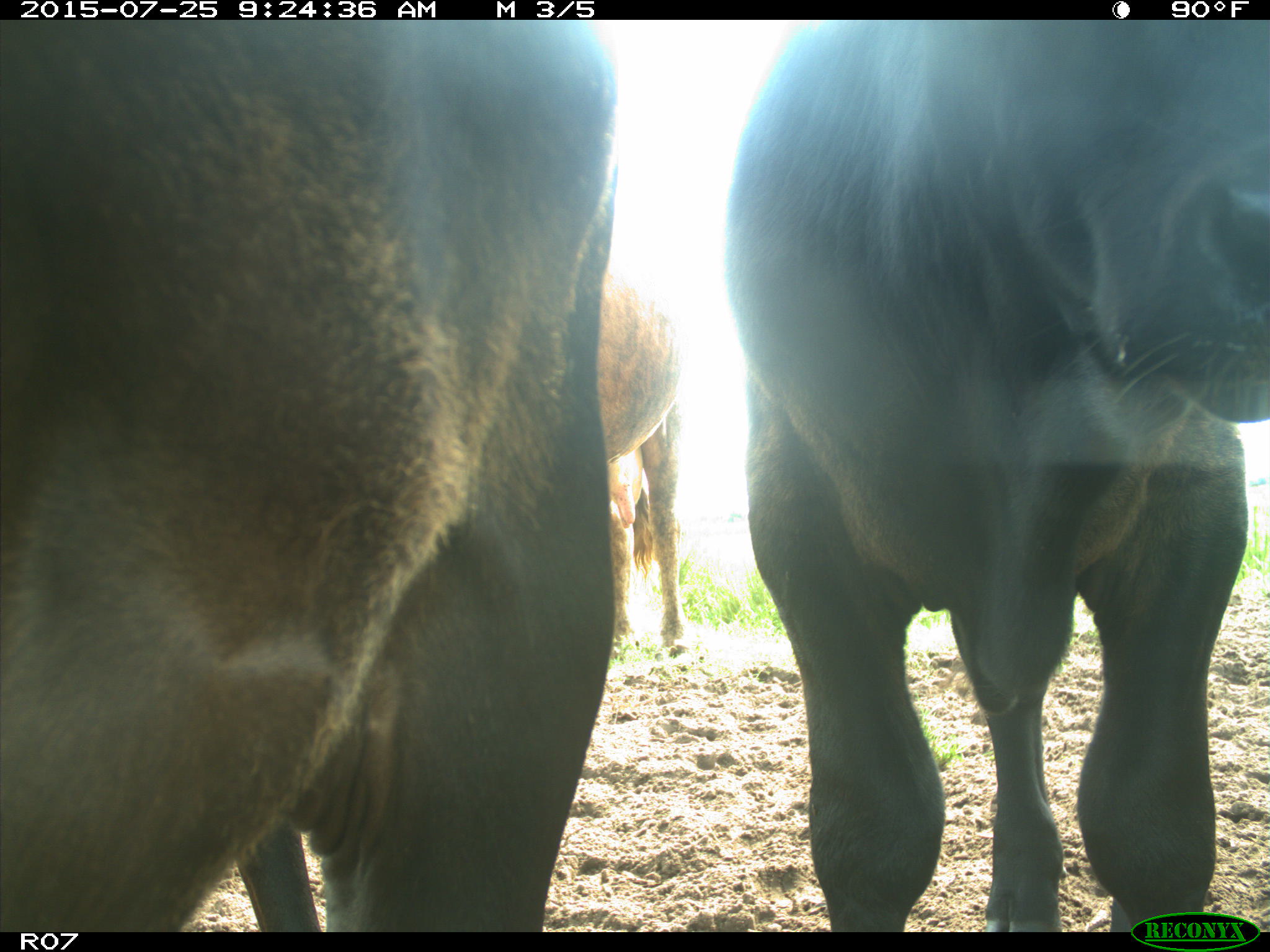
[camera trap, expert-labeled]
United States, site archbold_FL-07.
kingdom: Animalia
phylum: Chordata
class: Mammalia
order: Artiodactyla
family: Bovidae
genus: Bos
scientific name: Bos taurus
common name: domestic cow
Bos taurus (domestic cow).